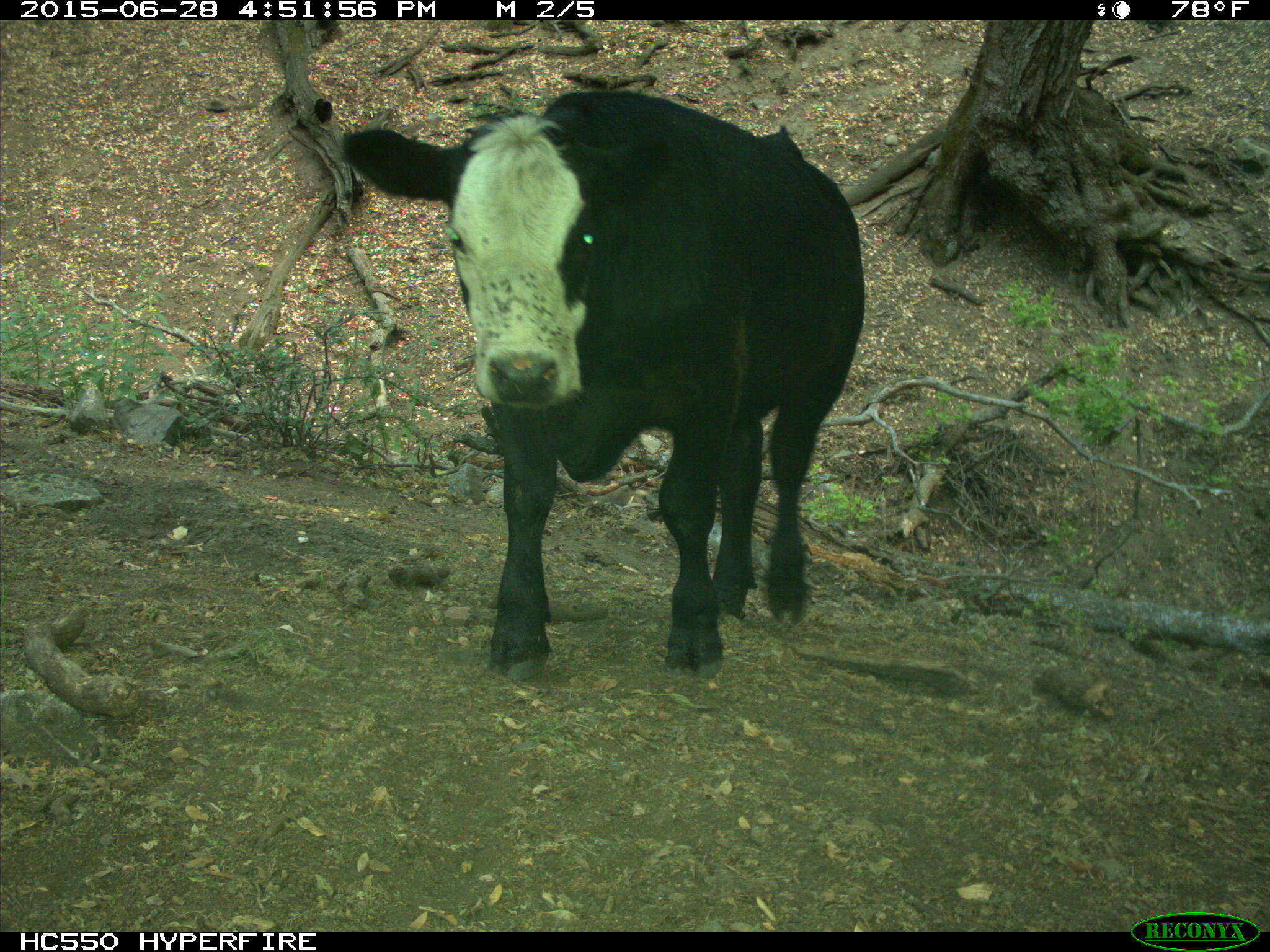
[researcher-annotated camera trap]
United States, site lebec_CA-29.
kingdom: Animalia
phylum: Chordata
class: Mammalia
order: Artiodactyla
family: Bovidae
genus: Bos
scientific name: Bos taurus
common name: domestic cow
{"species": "Bos taurus (domestic cow)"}